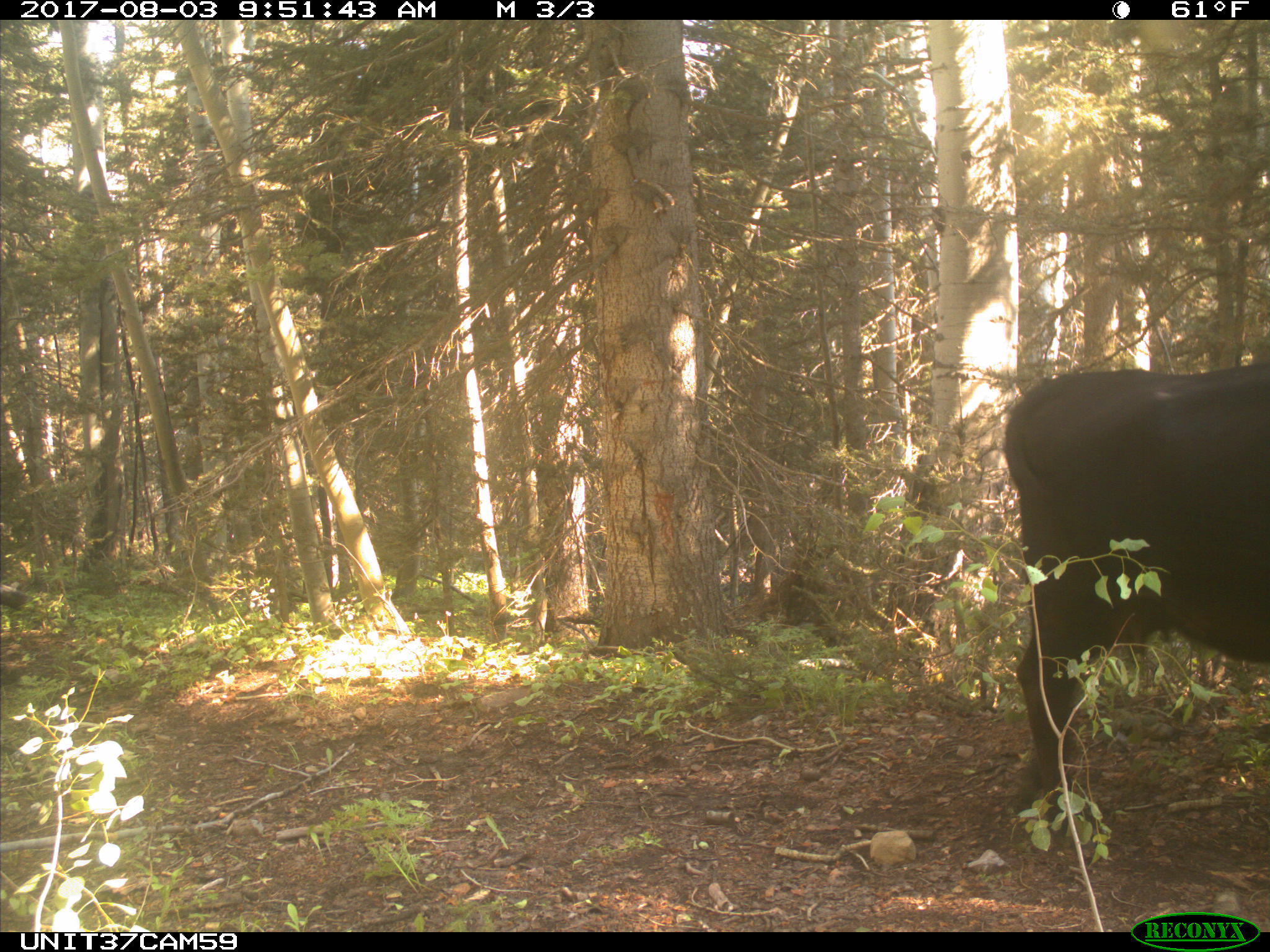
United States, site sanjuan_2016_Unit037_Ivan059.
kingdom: Animalia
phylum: Chordata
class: Mammalia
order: Artiodactyla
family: Bovidae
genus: Bos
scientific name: Bos taurus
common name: domestic cow